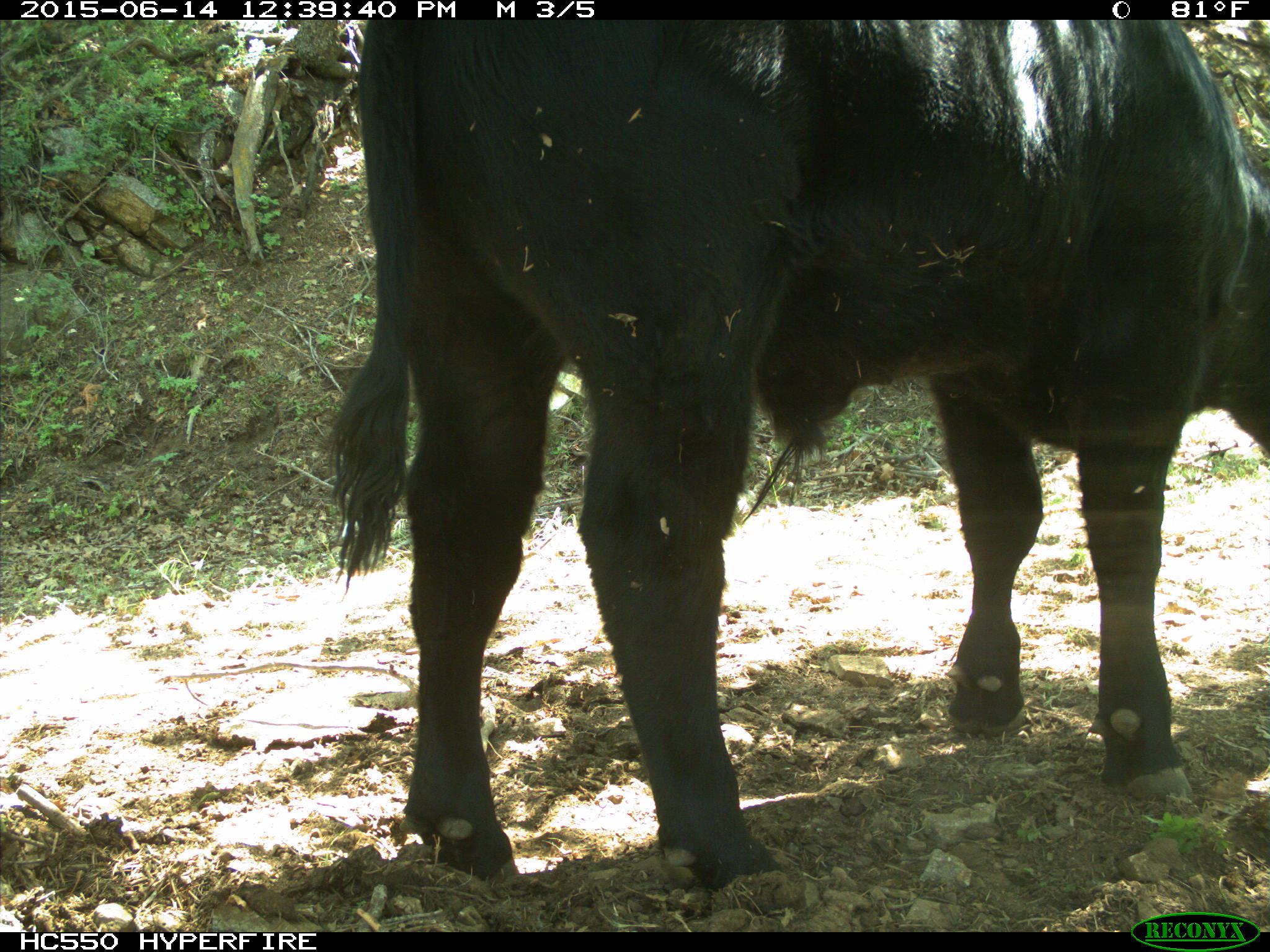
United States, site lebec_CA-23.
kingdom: Animalia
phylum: Chordata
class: Mammalia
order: Artiodactyla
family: Bovidae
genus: Bos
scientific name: Bos taurus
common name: domestic cow